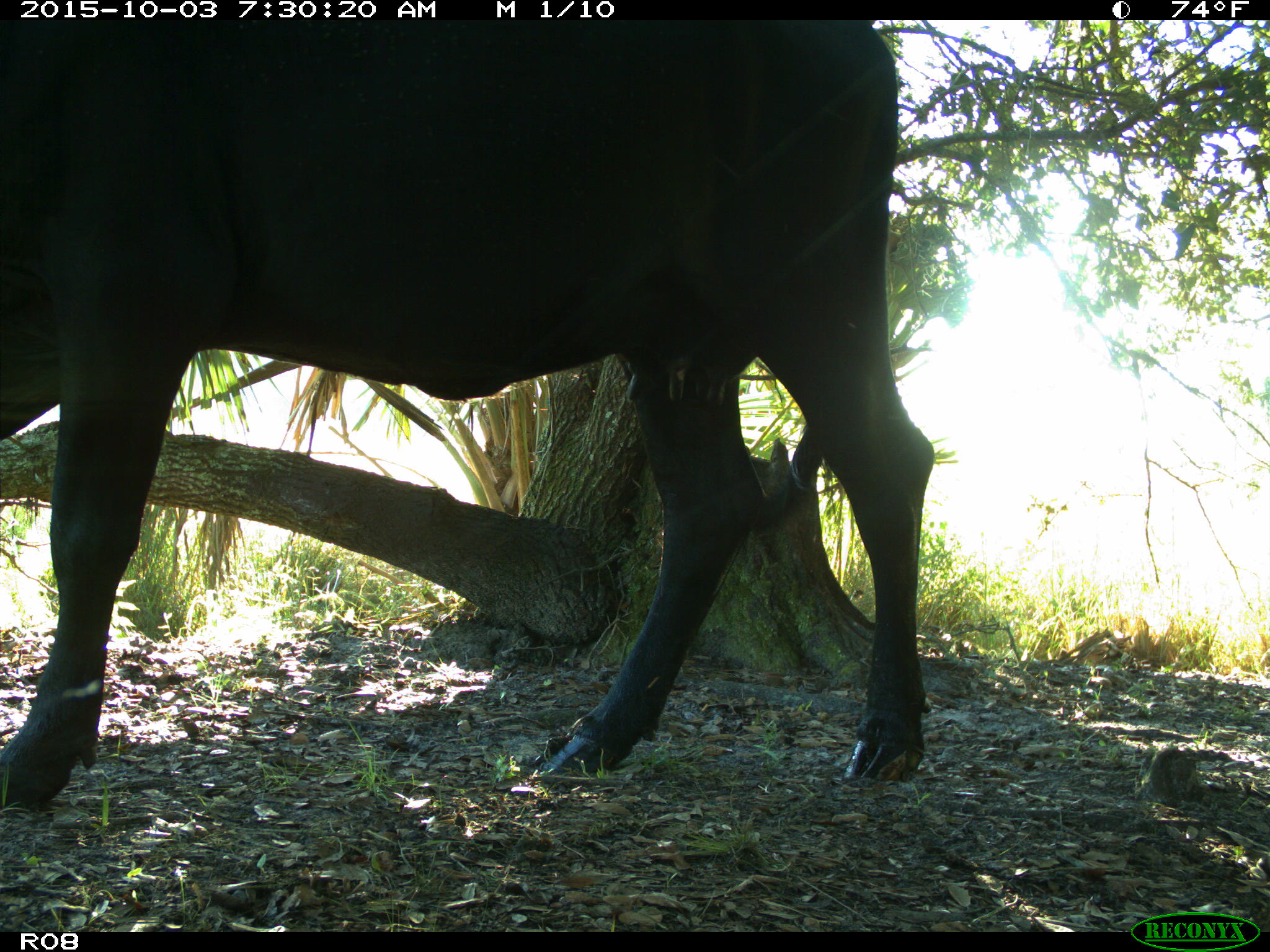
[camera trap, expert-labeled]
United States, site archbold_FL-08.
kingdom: Animalia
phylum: Chordata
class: Mammalia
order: Artiodactyla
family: Bovidae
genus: Bos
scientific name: Bos taurus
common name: domestic cow